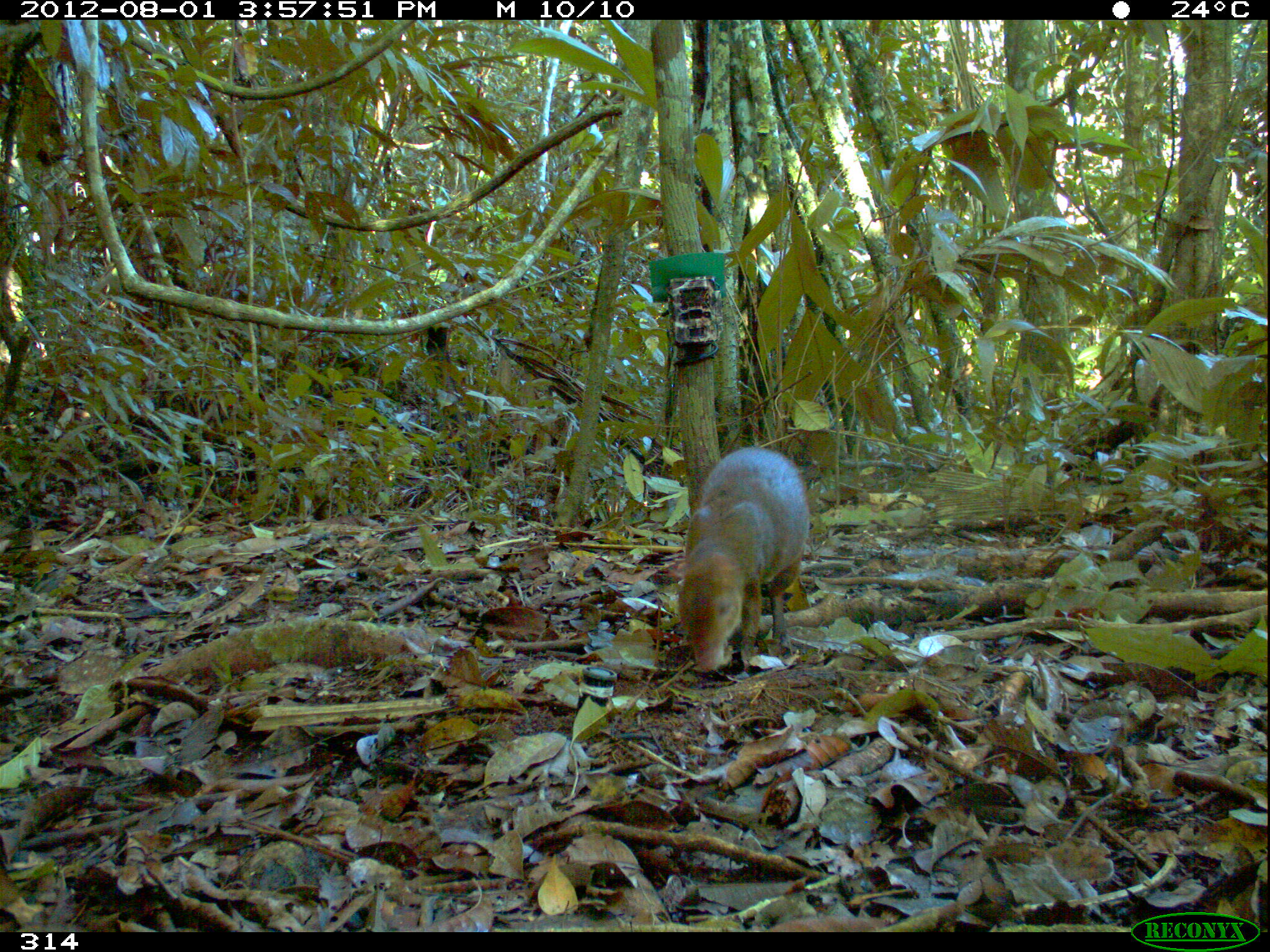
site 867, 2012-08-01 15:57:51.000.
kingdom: Animalia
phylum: Chordata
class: Mammalia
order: Rodentia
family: Dasyproctidae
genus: Dasyprocta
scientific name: Dasyprocta punctata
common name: central american agouti